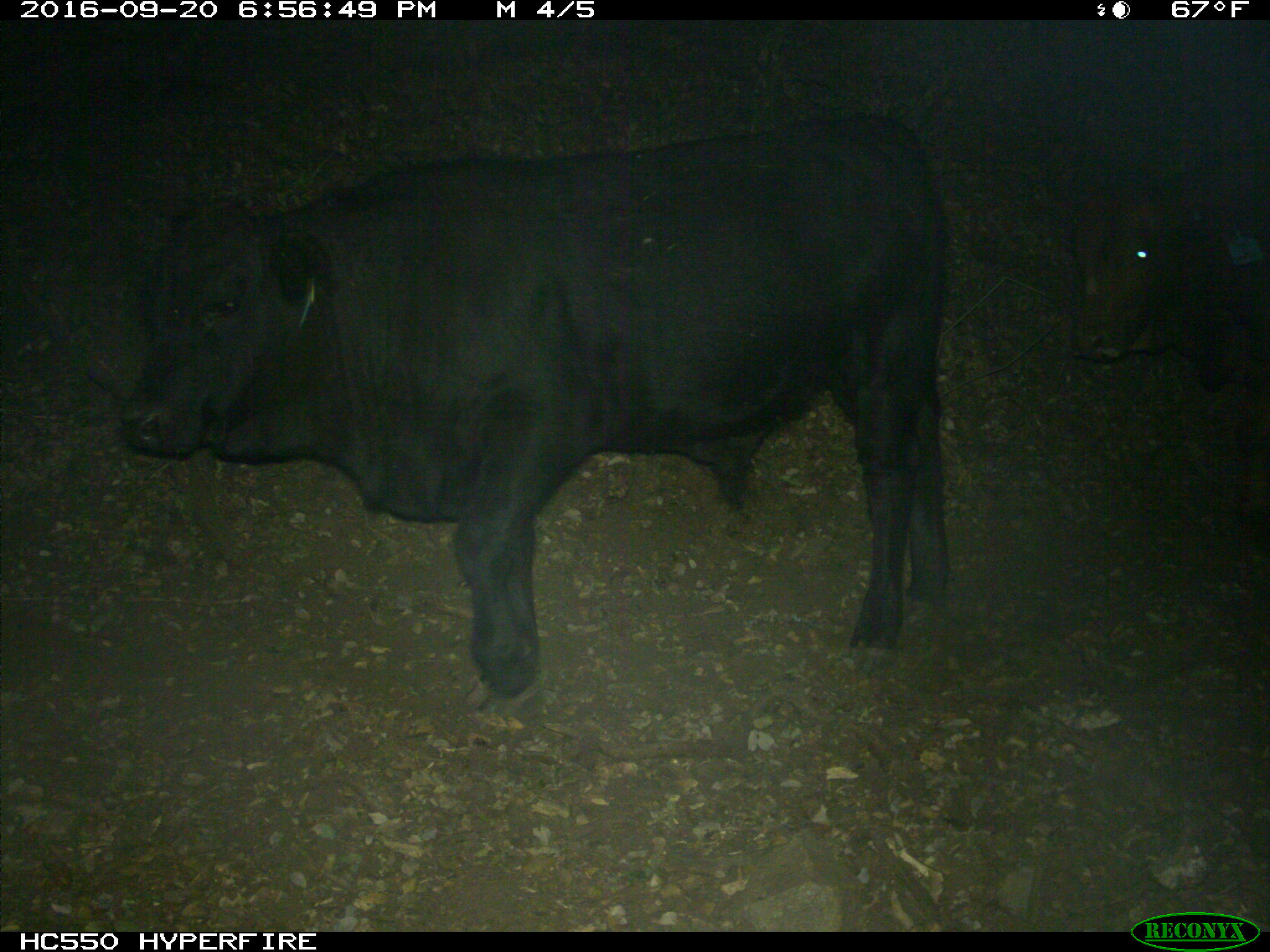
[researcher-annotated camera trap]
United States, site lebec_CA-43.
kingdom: Animalia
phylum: Chordata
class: Mammalia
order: Artiodactyla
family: Bovidae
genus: Bos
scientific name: Bos taurus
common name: domestic cow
Bos taurus (domestic cow).